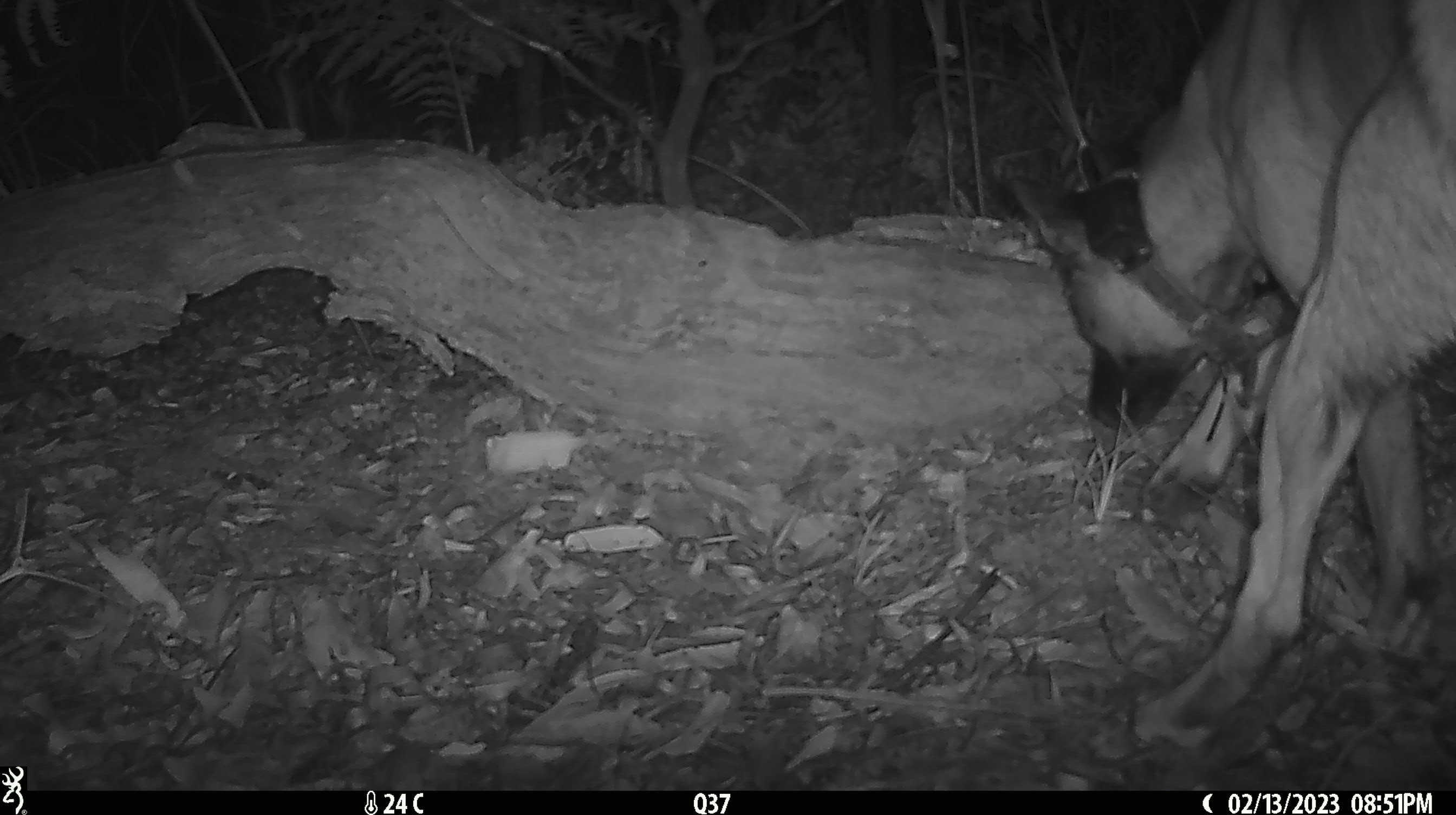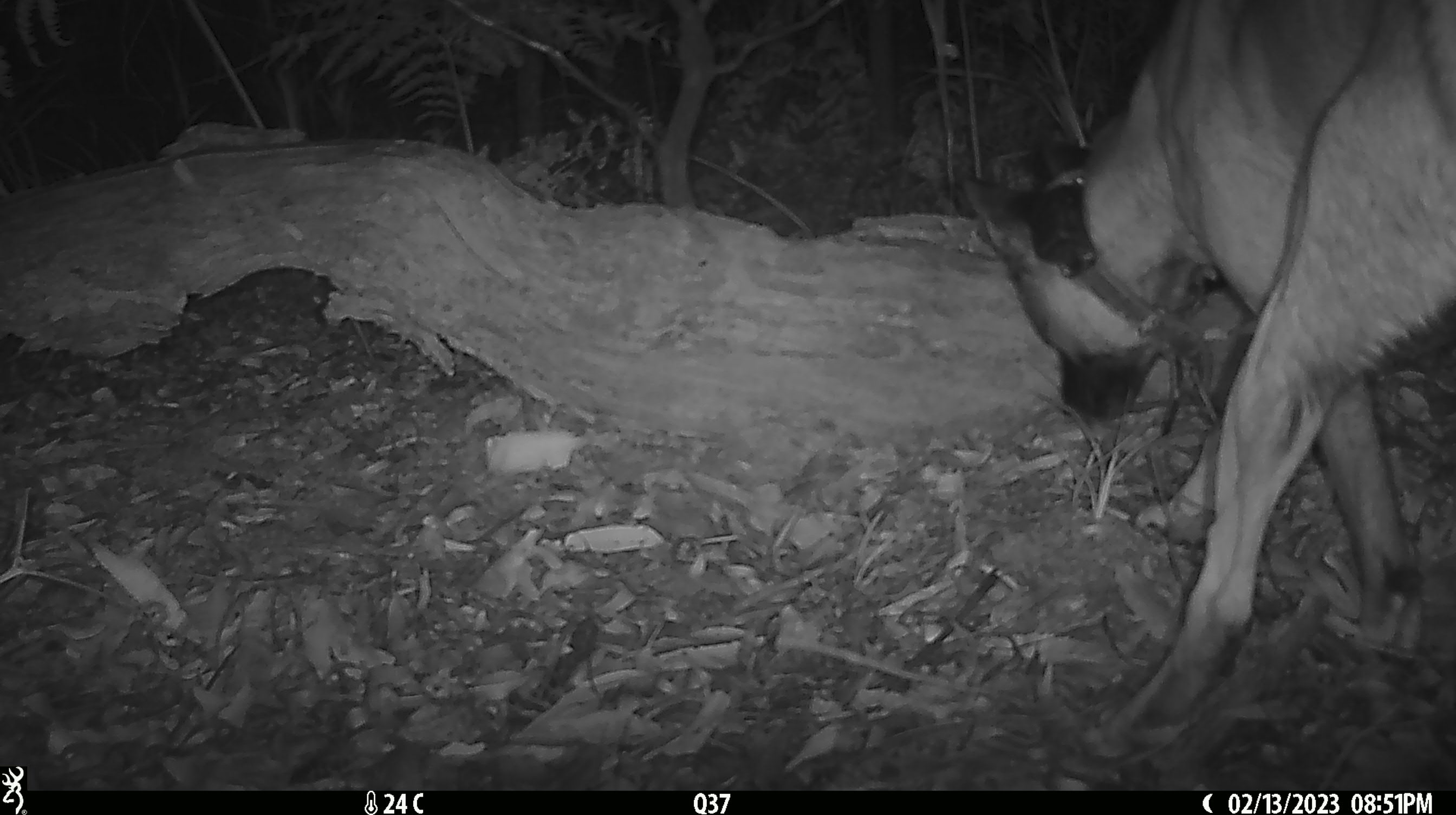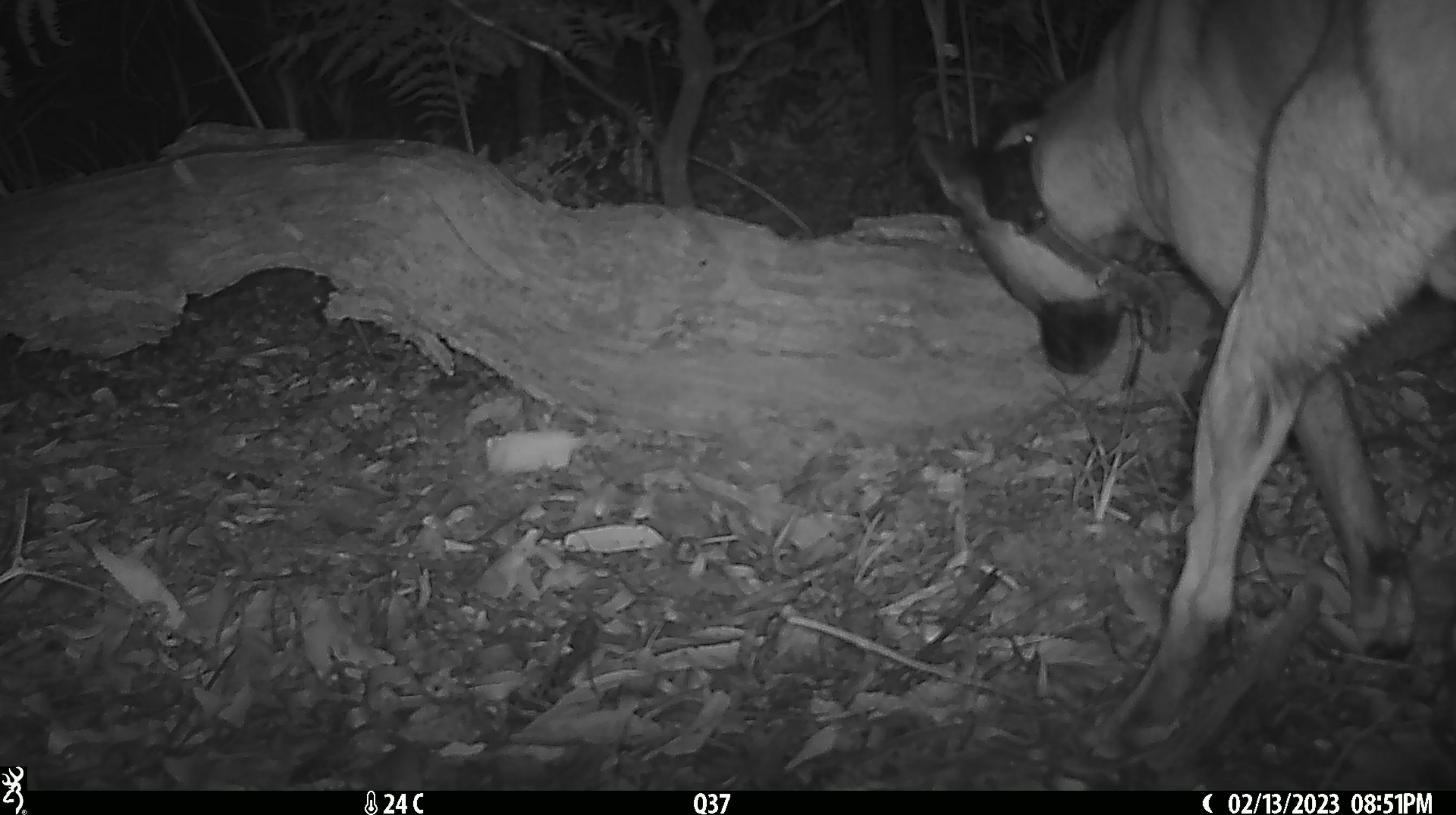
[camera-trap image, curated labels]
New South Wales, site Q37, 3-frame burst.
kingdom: Animalia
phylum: Chordata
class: Mammalia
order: Carnivora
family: Canidae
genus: Canis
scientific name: Canis familiaris dingo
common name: dingo